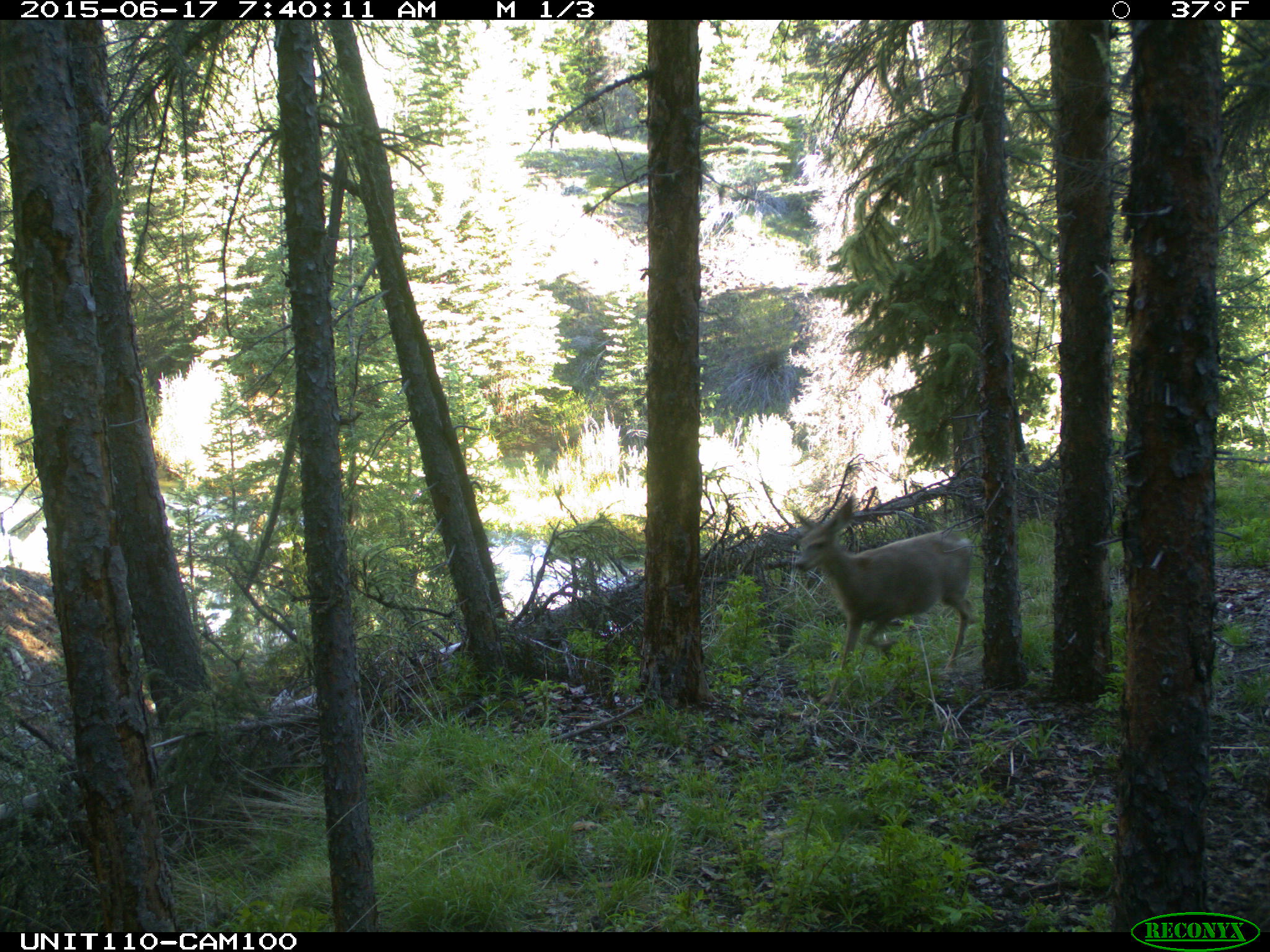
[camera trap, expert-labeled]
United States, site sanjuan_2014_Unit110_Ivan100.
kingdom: Animalia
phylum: Chordata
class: Mammalia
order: Artiodactyla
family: Cervidae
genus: Odocoileus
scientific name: Odocoileus hemionus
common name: mule deer